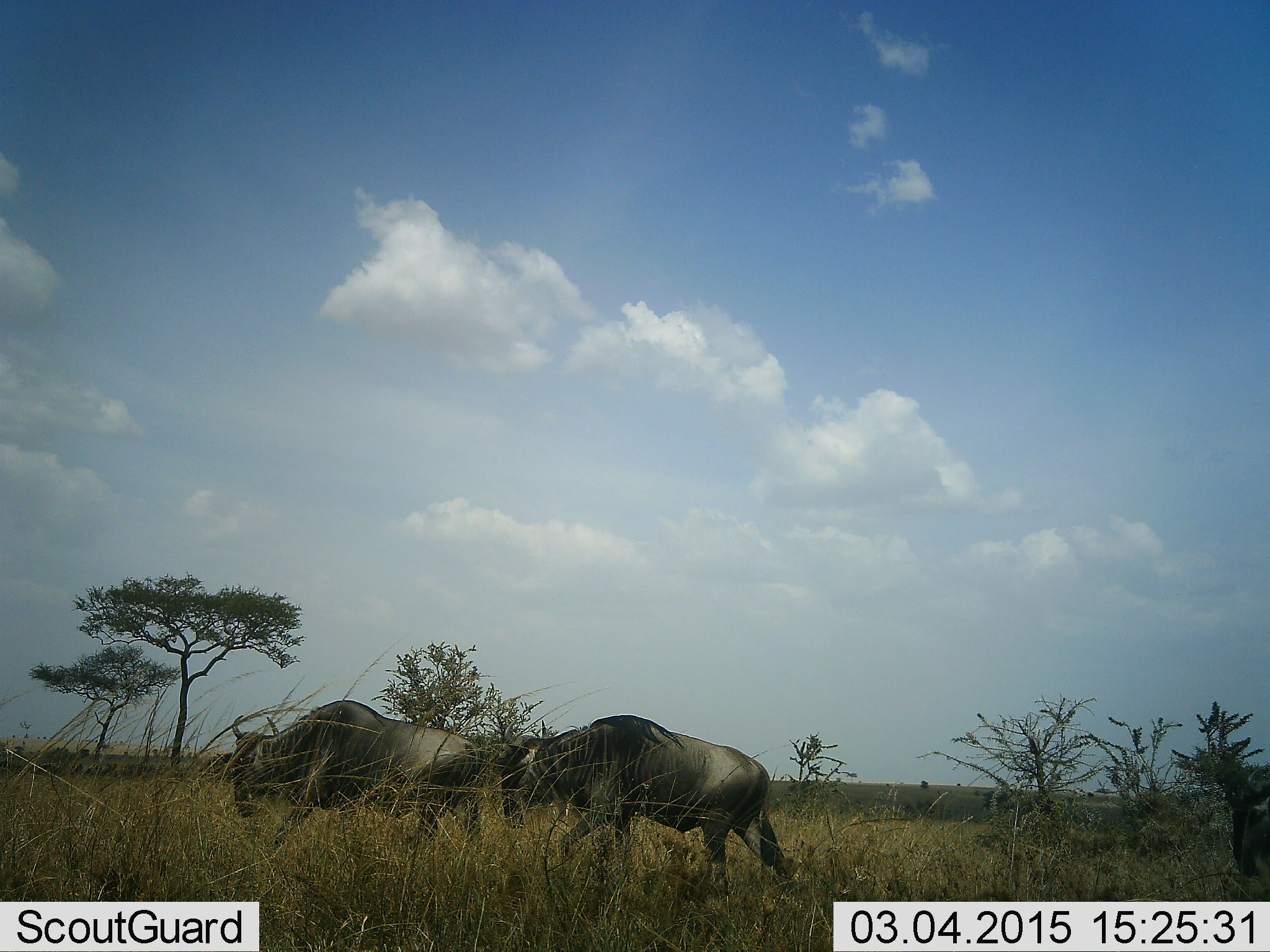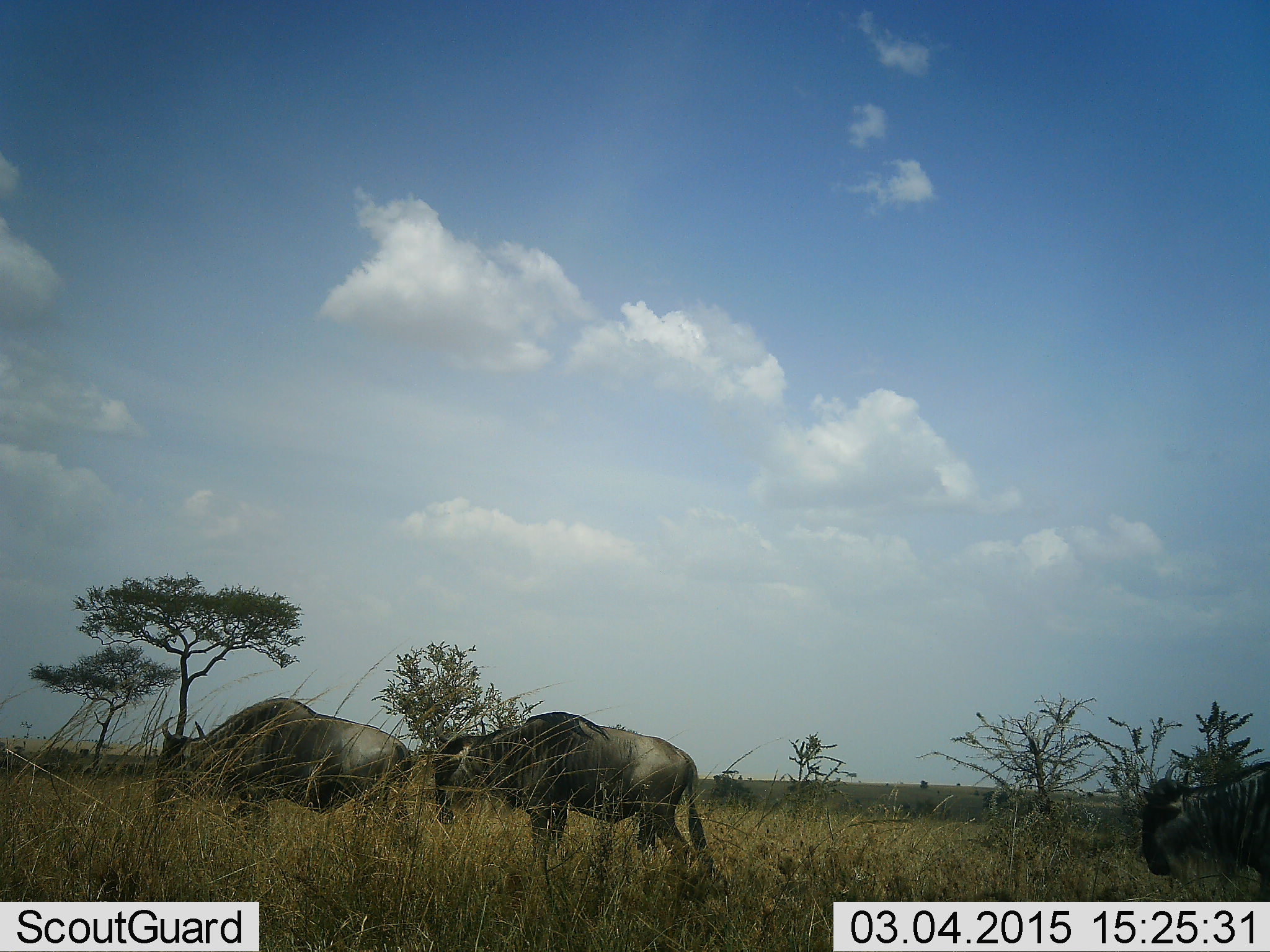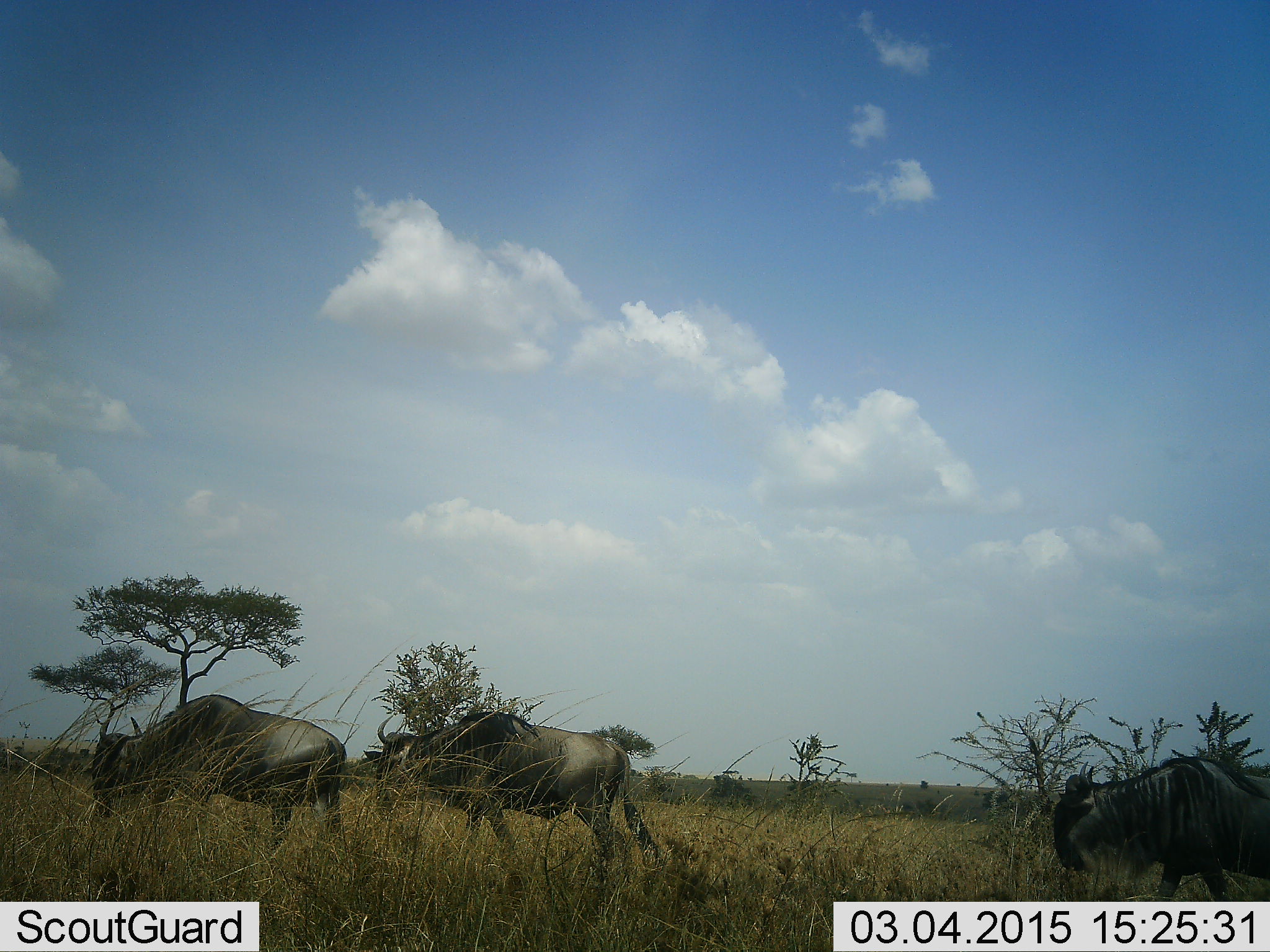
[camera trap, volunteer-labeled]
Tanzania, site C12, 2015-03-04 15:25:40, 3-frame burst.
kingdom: Animalia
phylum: Chordata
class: Mammalia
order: Artiodactyla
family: Bovidae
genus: Connochaetes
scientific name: Connochaetes taurinus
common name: blue wildebeest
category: wildebeest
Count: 3.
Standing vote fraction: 10%.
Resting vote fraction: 0%.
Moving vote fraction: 100%.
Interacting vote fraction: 0%.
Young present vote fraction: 0%.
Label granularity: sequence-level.